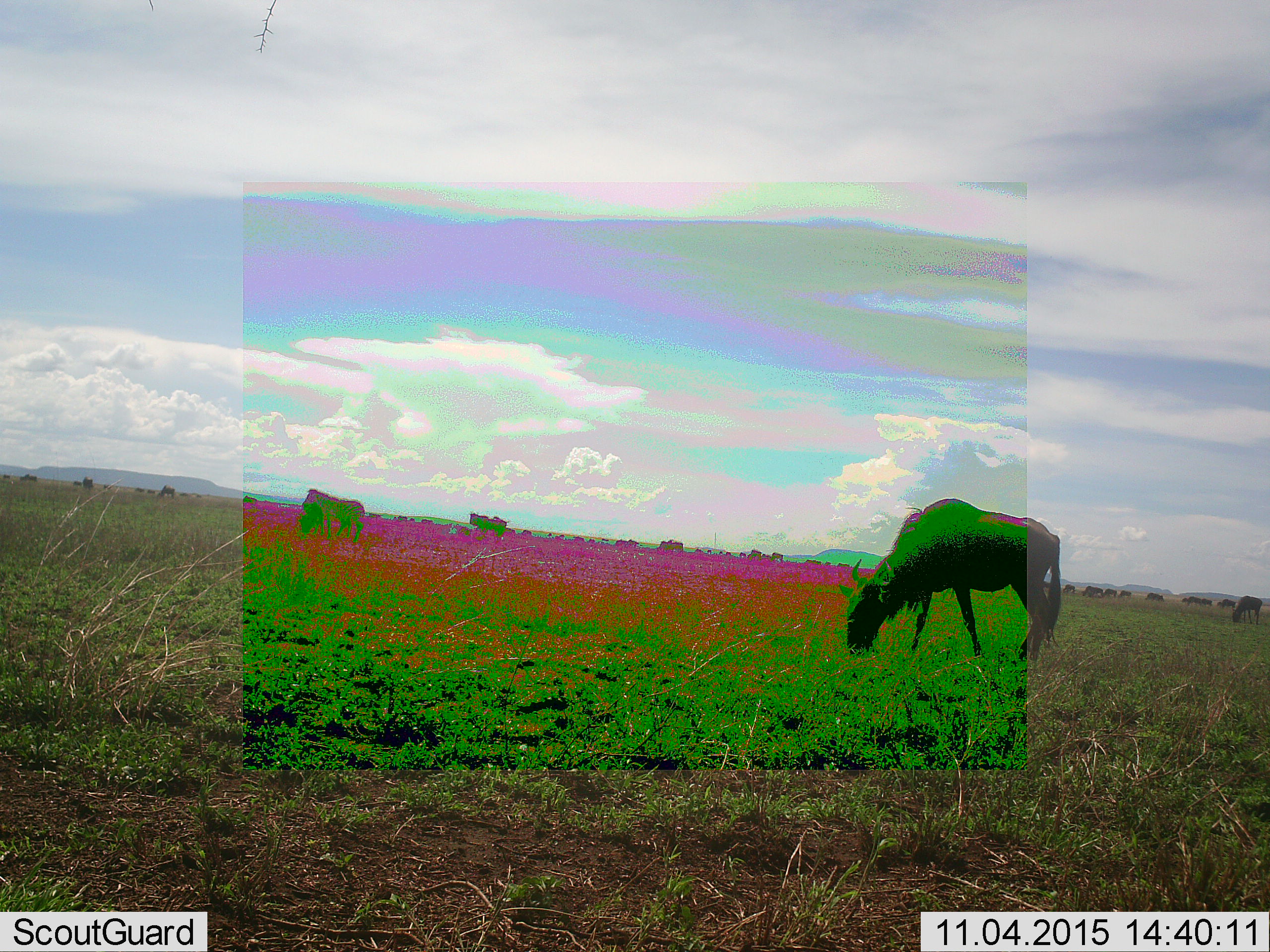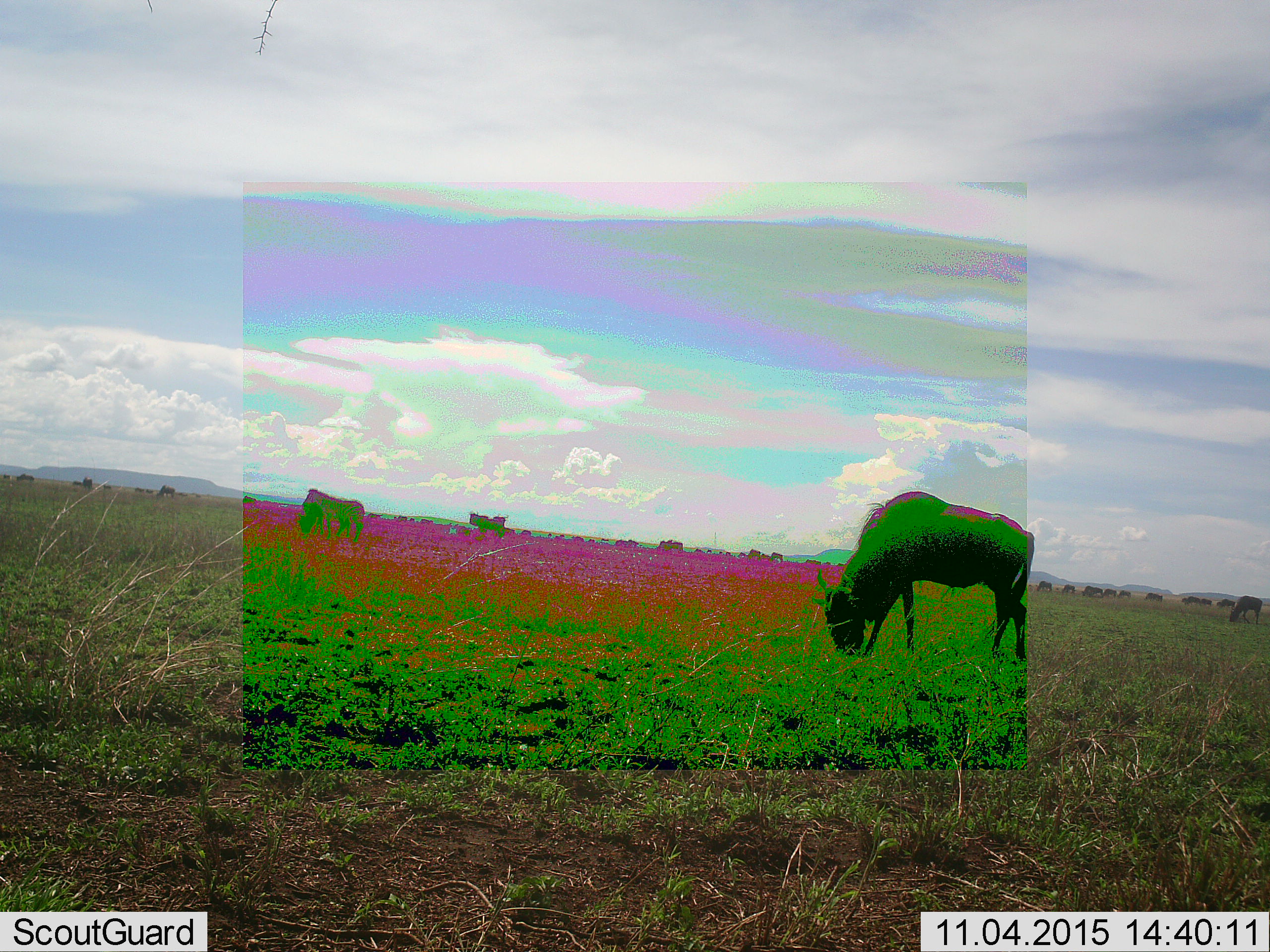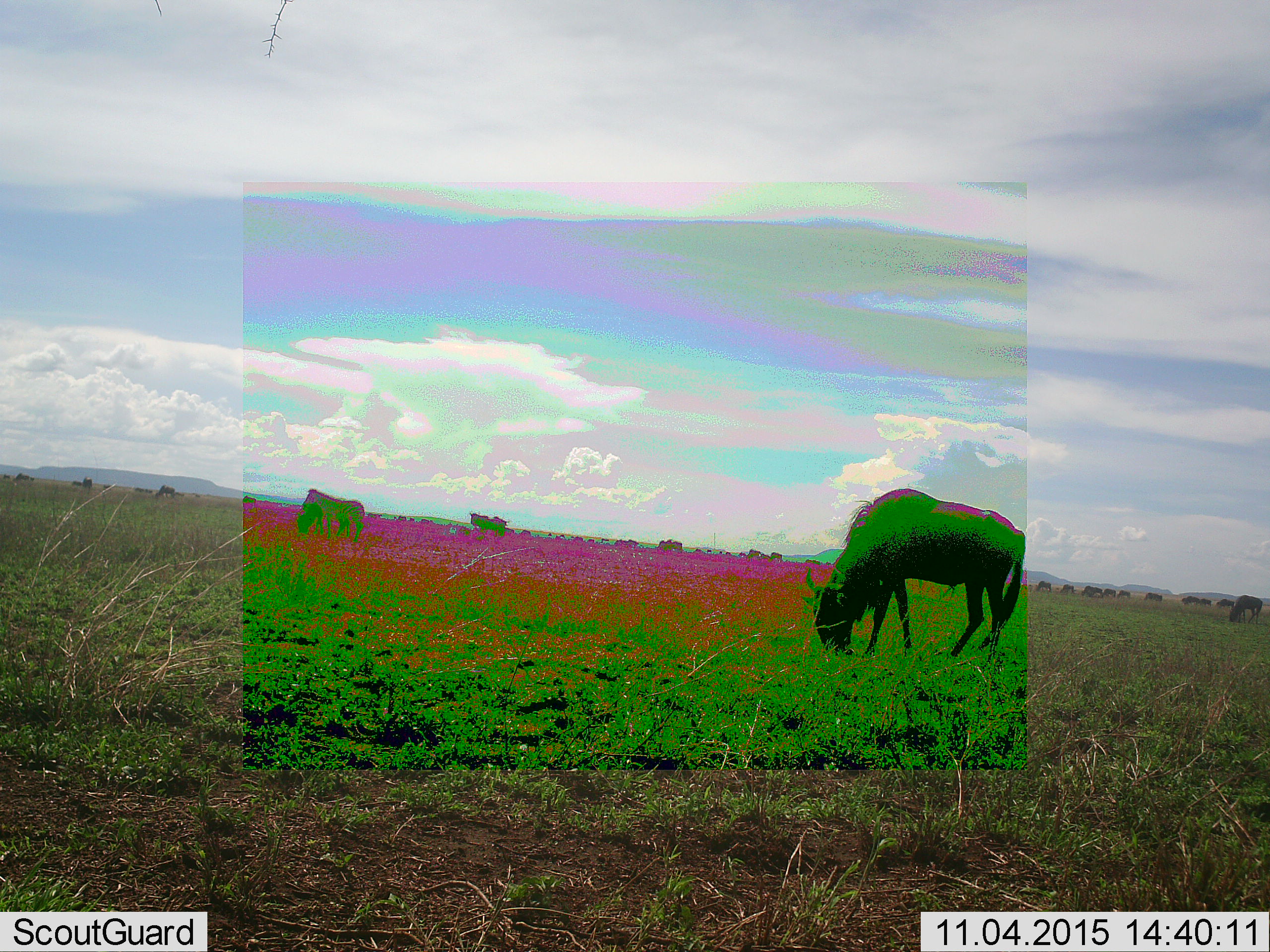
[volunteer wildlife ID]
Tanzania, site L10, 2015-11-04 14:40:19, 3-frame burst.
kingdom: Animalia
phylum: Chordata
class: Mammalia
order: Artiodactyla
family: Bovidae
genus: Connochaetes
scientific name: Connochaetes taurinus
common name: blue wildebeest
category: wildebeest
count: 11-50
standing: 17%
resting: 0%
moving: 50%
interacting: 0%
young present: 0%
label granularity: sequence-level